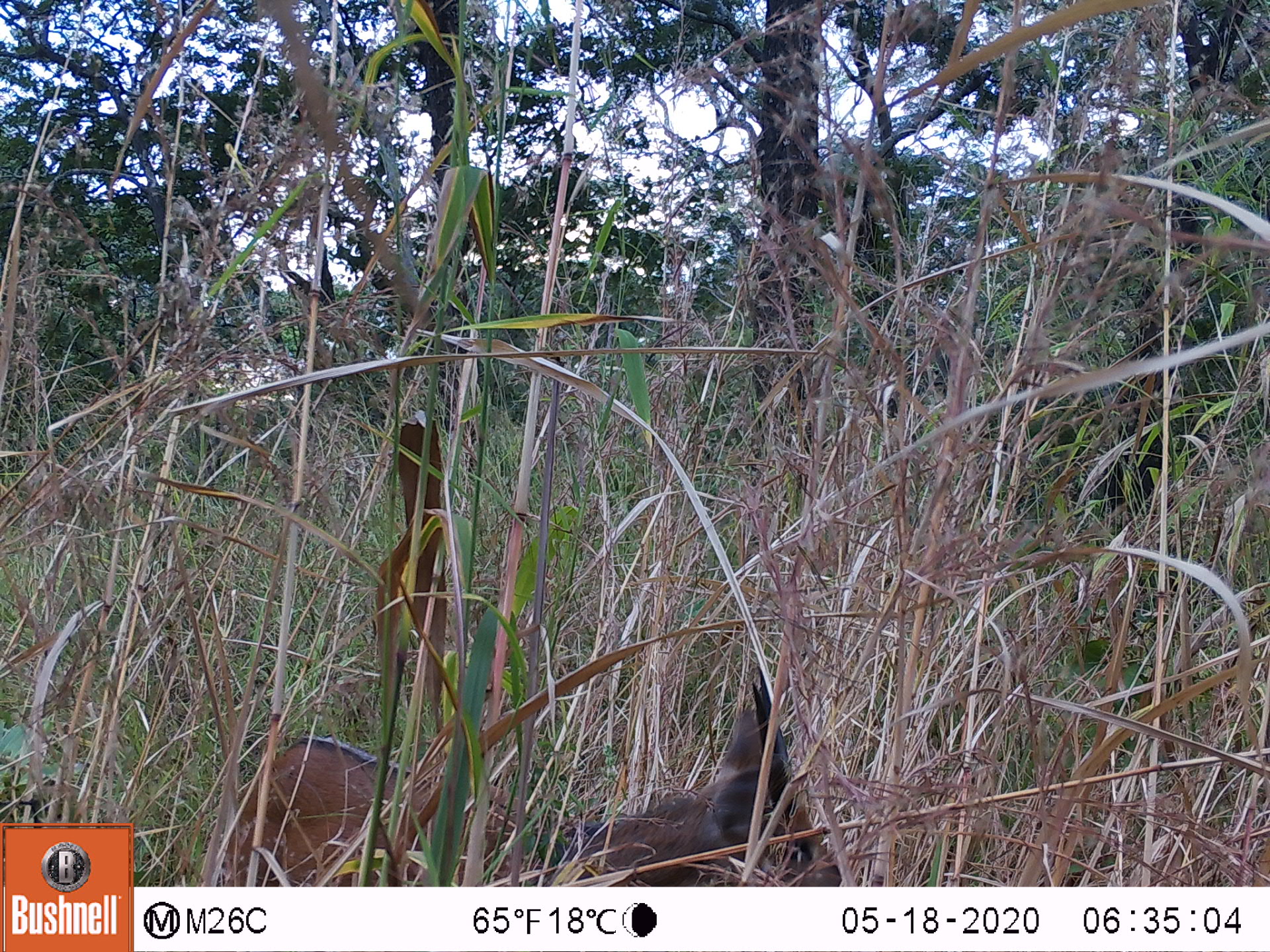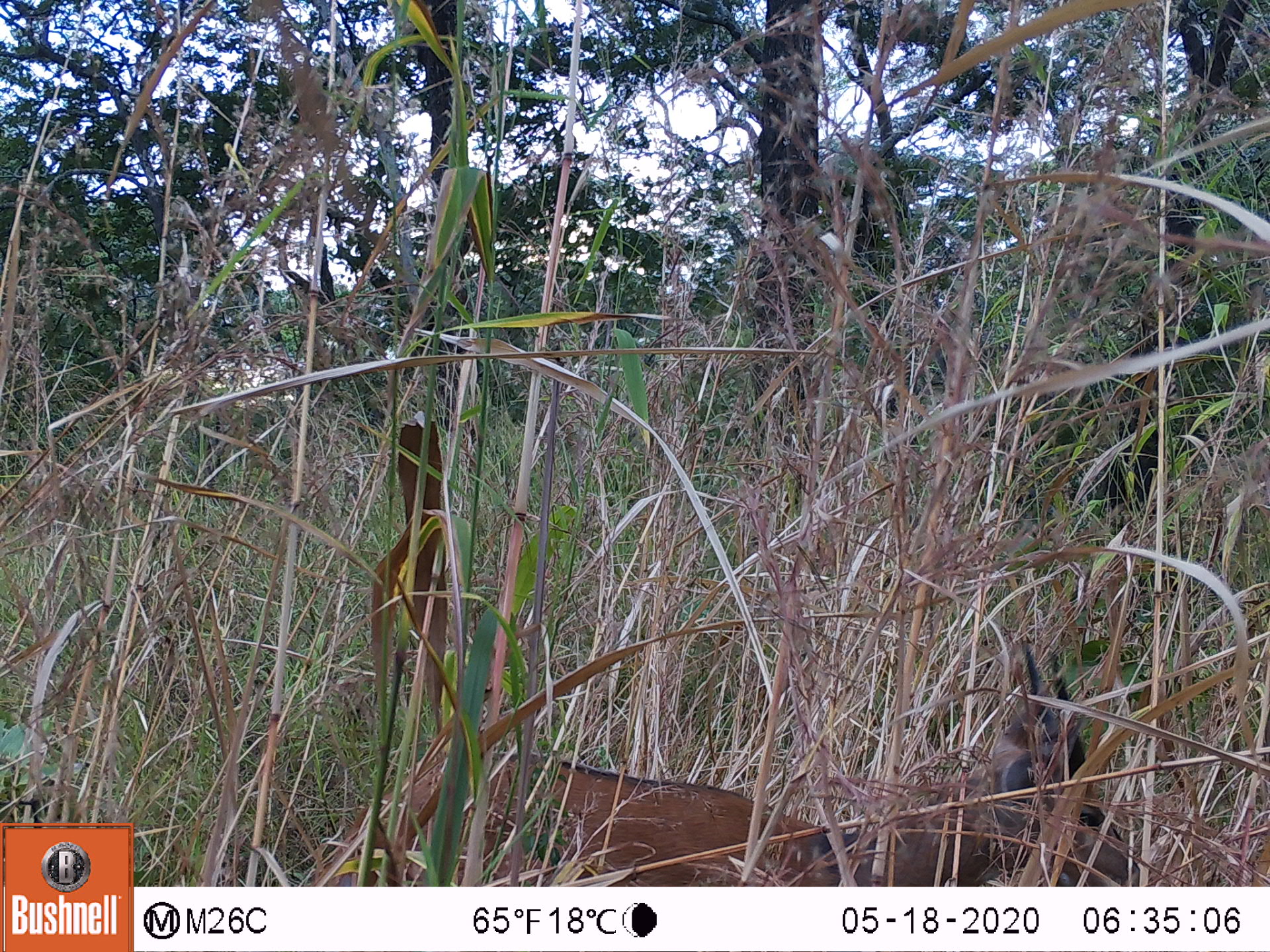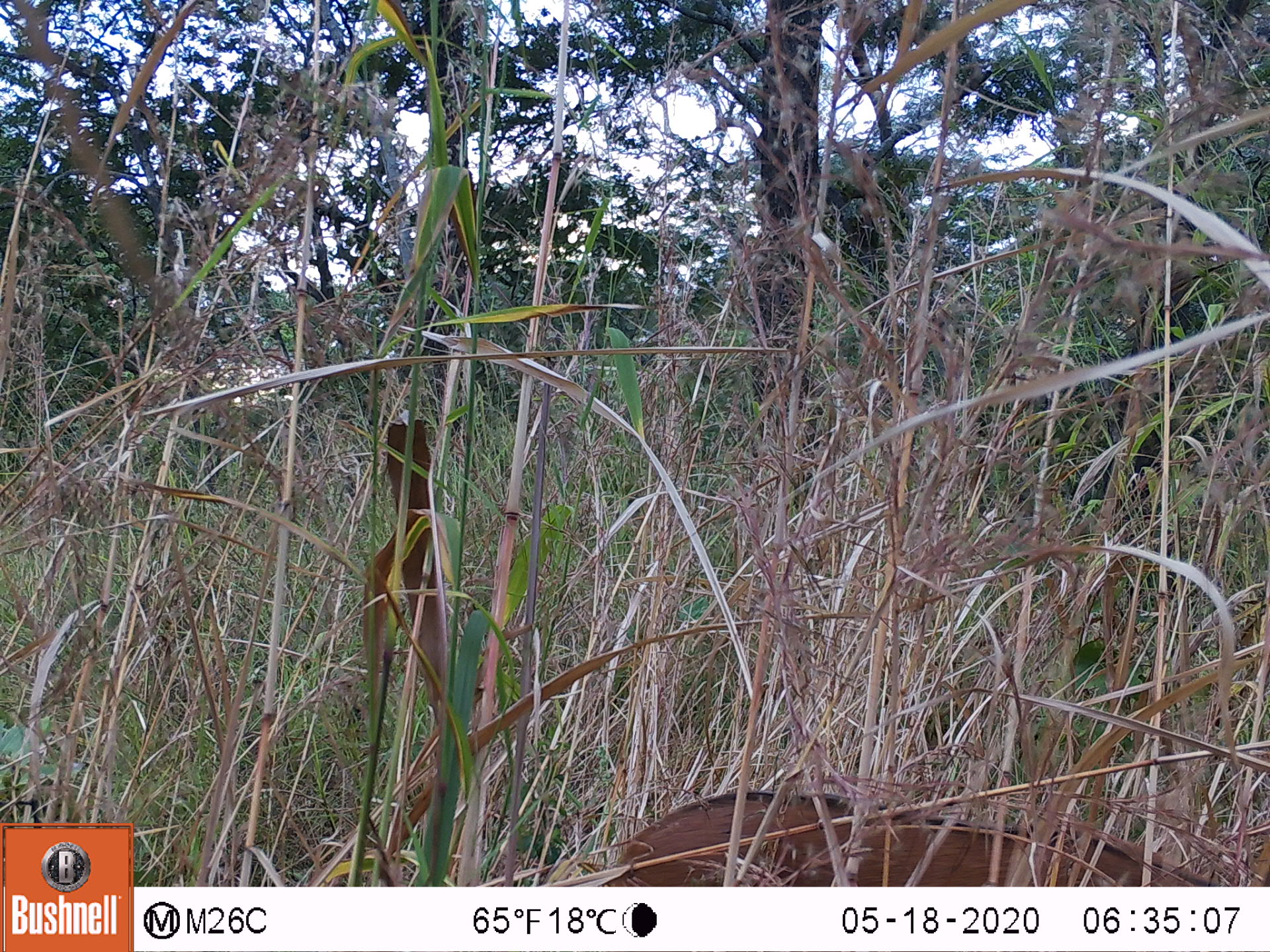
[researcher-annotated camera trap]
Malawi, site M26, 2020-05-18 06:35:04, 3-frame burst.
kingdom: Animalia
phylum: Chordata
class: Mammalia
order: Artiodactyla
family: Bovidae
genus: Tragelaphus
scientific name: Tragelaphus sylvaticus sylvaticus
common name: cape bushbuck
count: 1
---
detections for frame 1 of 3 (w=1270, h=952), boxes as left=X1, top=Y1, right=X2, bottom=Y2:
cape bushbuck: left=216, top=664, right=858, bottom=885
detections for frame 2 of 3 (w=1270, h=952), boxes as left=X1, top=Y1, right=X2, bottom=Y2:
cape bushbuck: left=302, top=632, right=1149, bottom=885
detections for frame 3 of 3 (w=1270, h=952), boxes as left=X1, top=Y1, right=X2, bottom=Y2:
cape bushbuck: left=597, top=782, right=1269, bottom=885